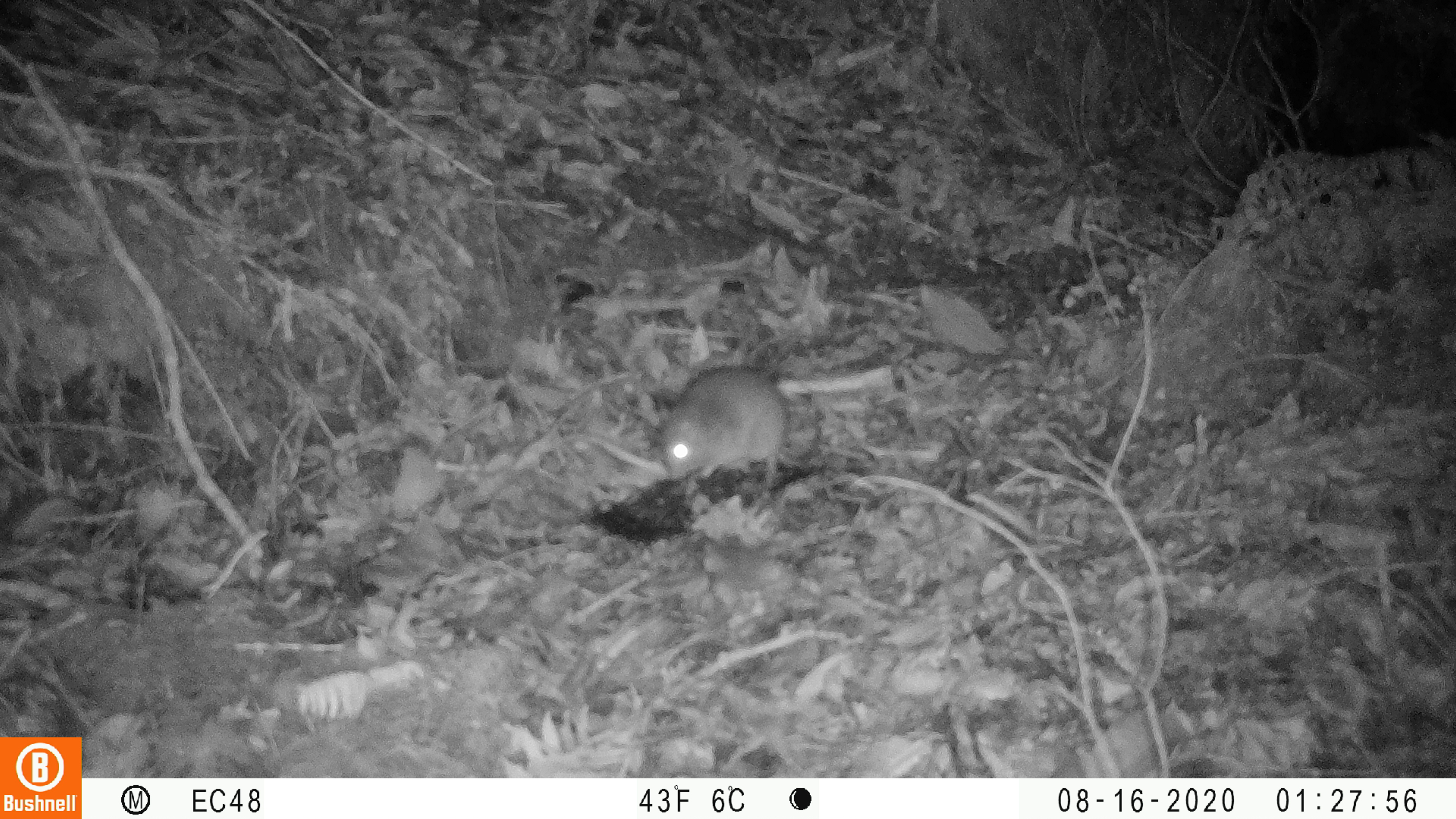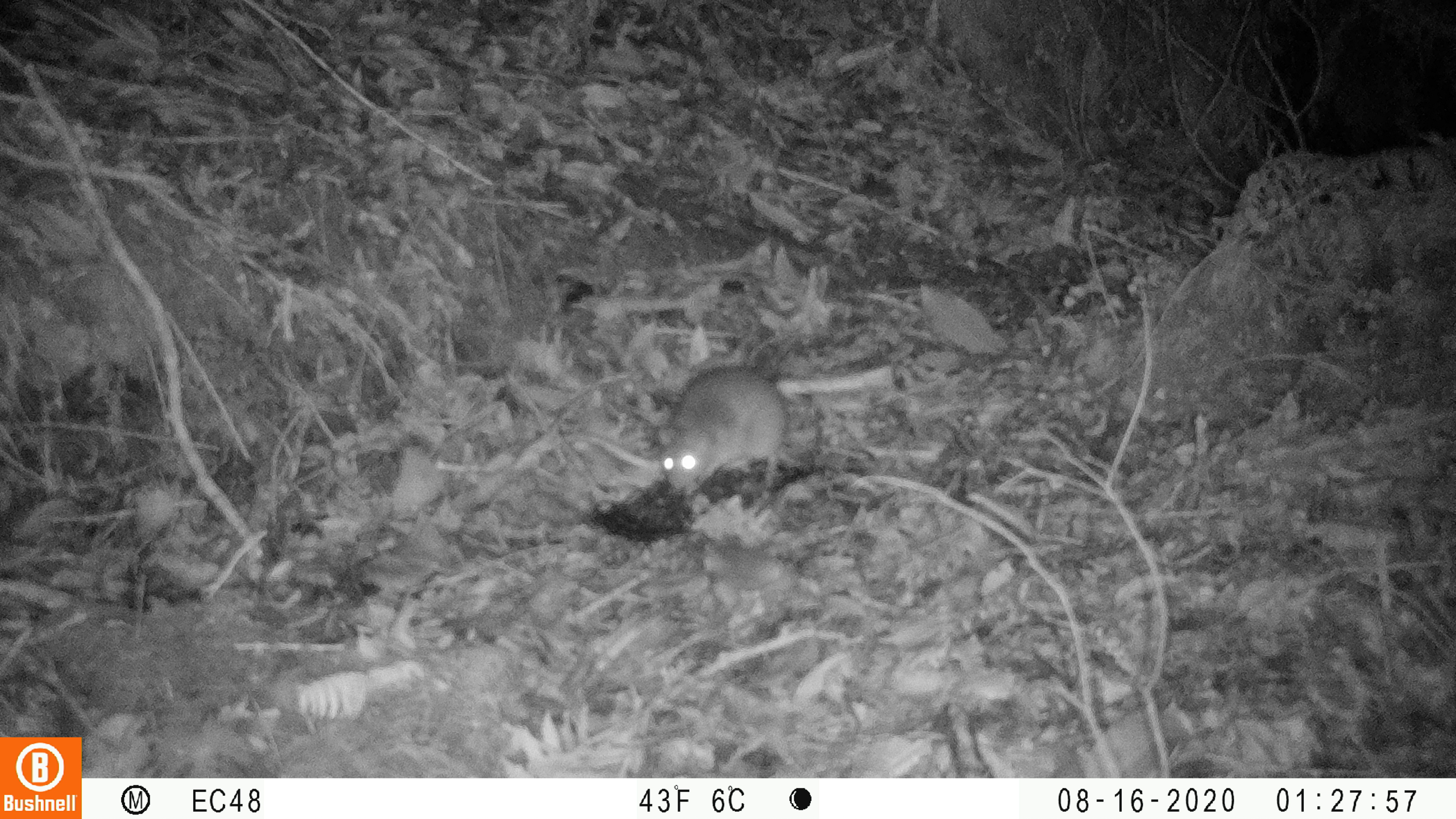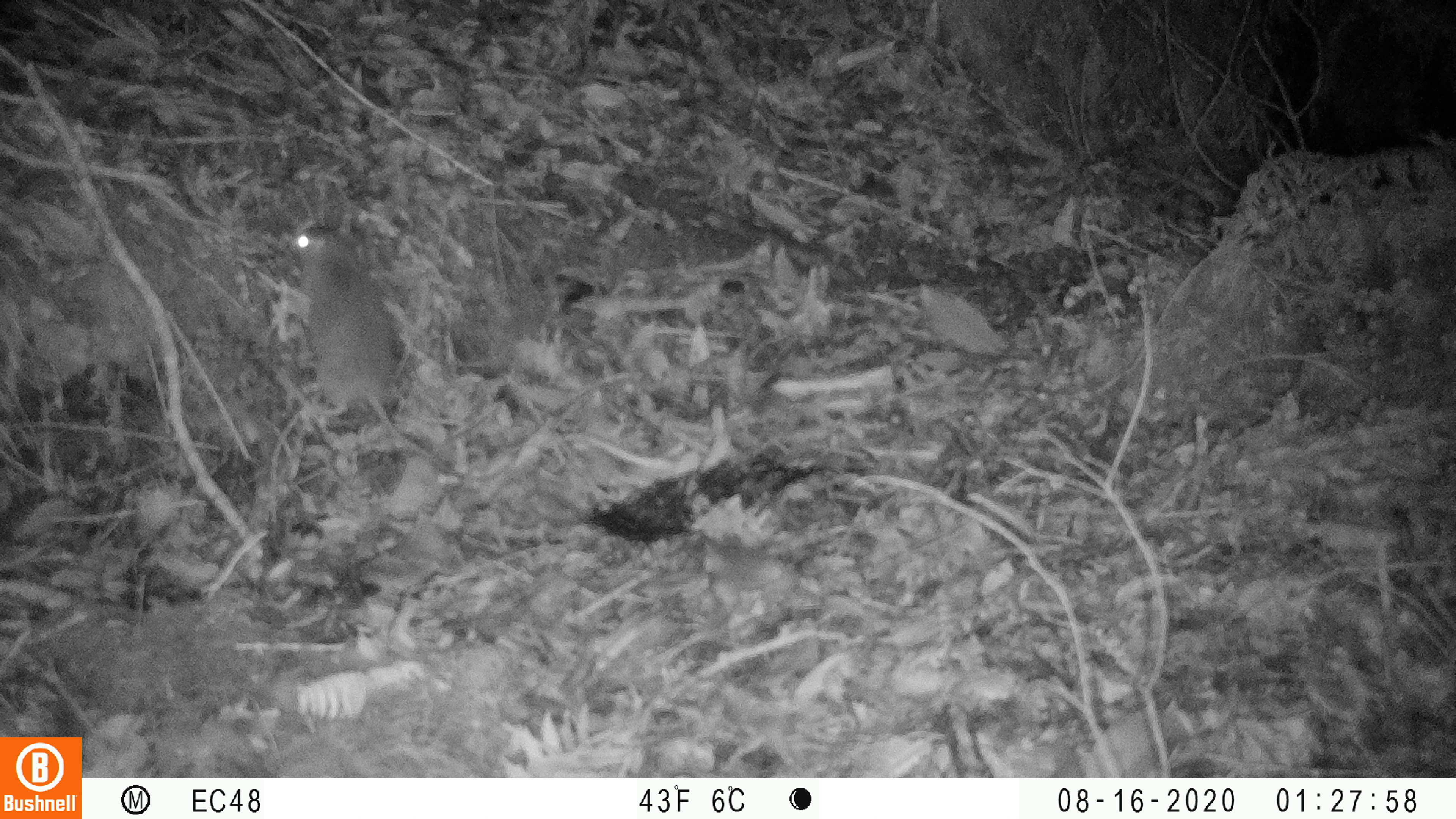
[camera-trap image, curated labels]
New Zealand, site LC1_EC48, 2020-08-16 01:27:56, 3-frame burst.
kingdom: Animalia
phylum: Chordata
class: Mammalia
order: Rodentia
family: Muridae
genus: Rattus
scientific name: Rattus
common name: rat